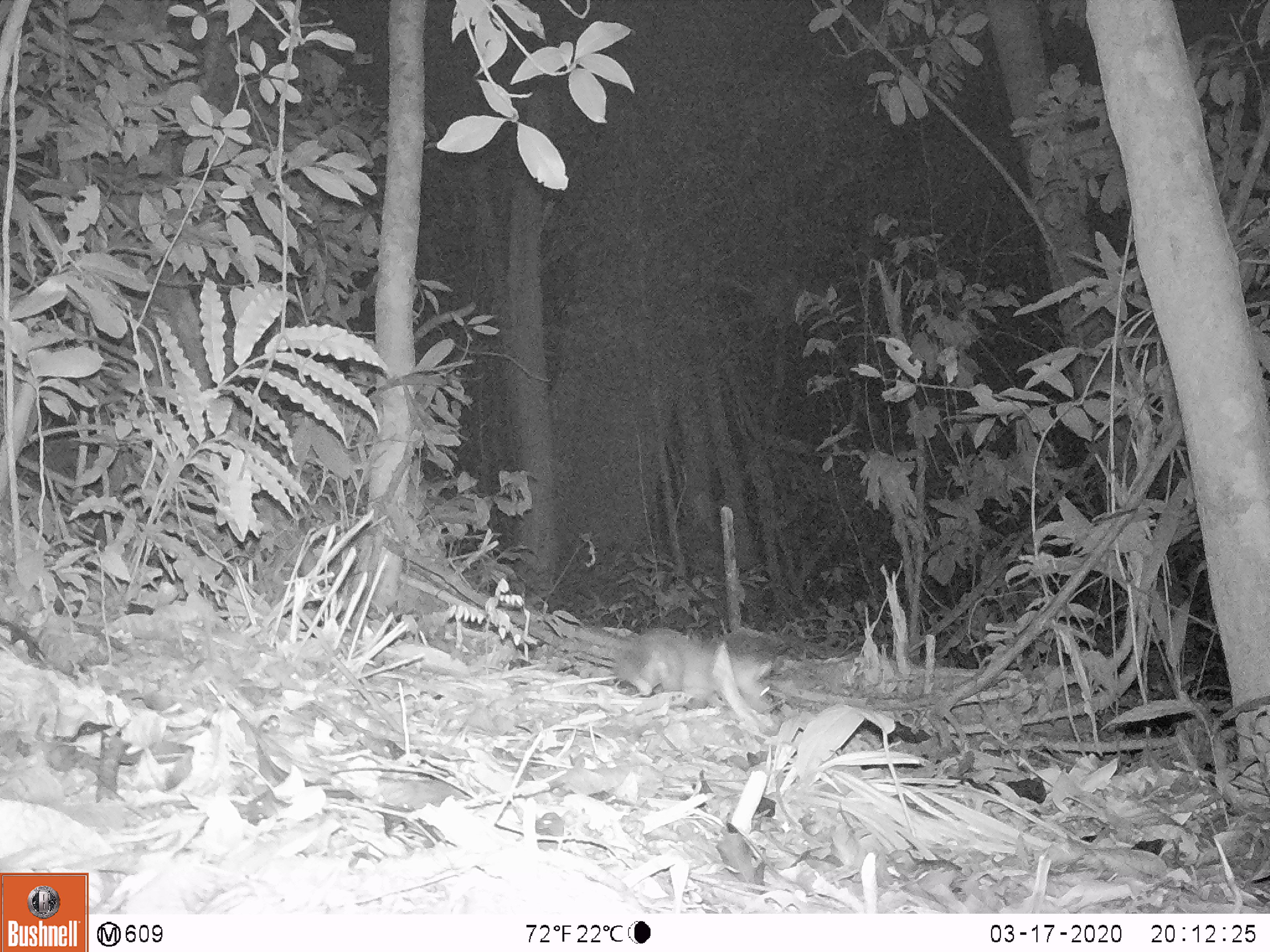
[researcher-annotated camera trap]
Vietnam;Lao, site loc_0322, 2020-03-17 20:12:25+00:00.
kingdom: Animalia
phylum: Chordata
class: Mammalia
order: Carnivora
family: Mustelidae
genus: Melogale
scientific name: Melogale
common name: ferret badger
Ferret badger (Melogale). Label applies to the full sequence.